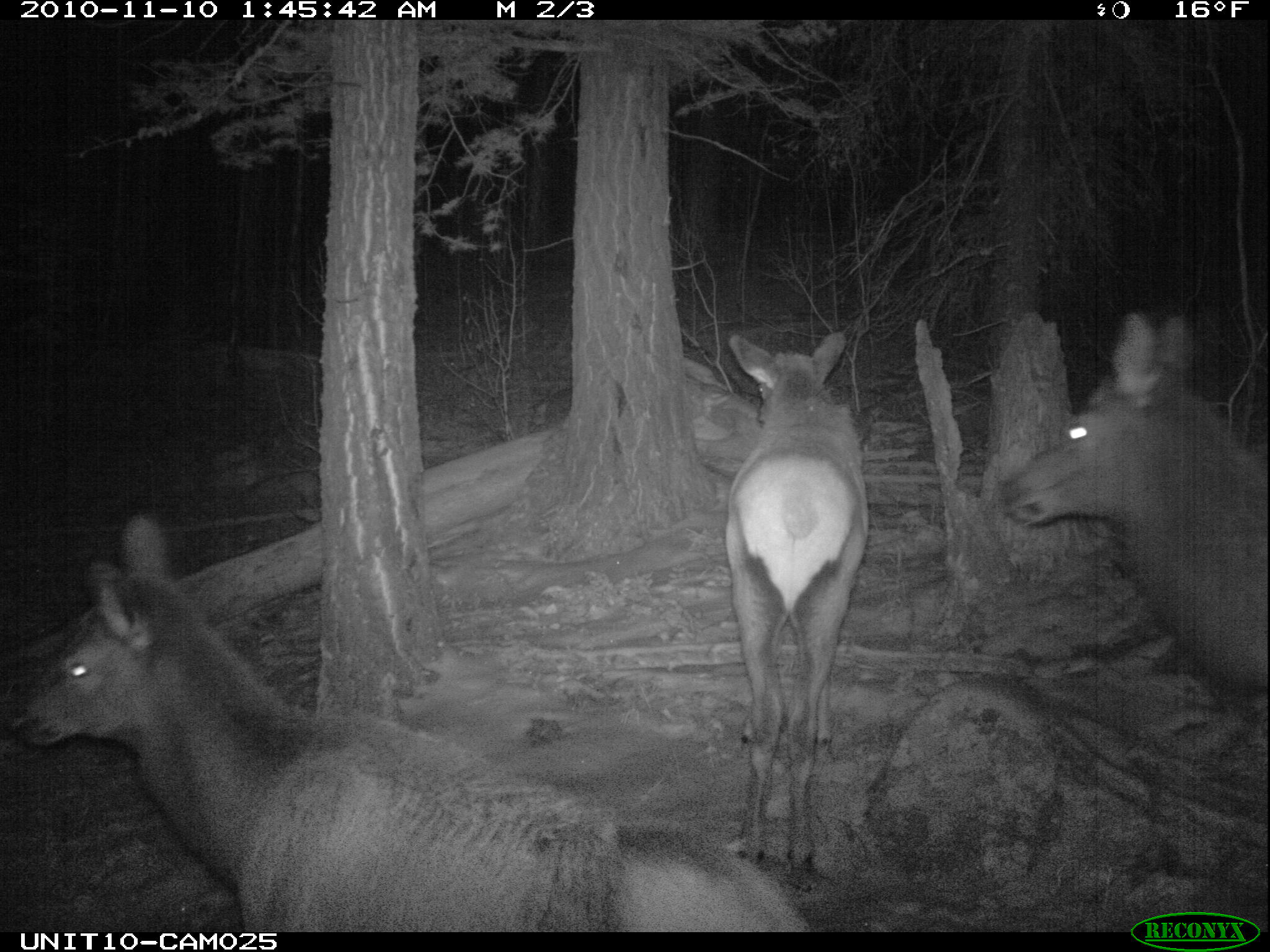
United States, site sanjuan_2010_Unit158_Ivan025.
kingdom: Animalia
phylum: Chordata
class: Mammalia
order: Artiodactyla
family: Cervidae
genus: Cervus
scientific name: Cervus elaphus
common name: red deer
Cervus elaphus (red deer).